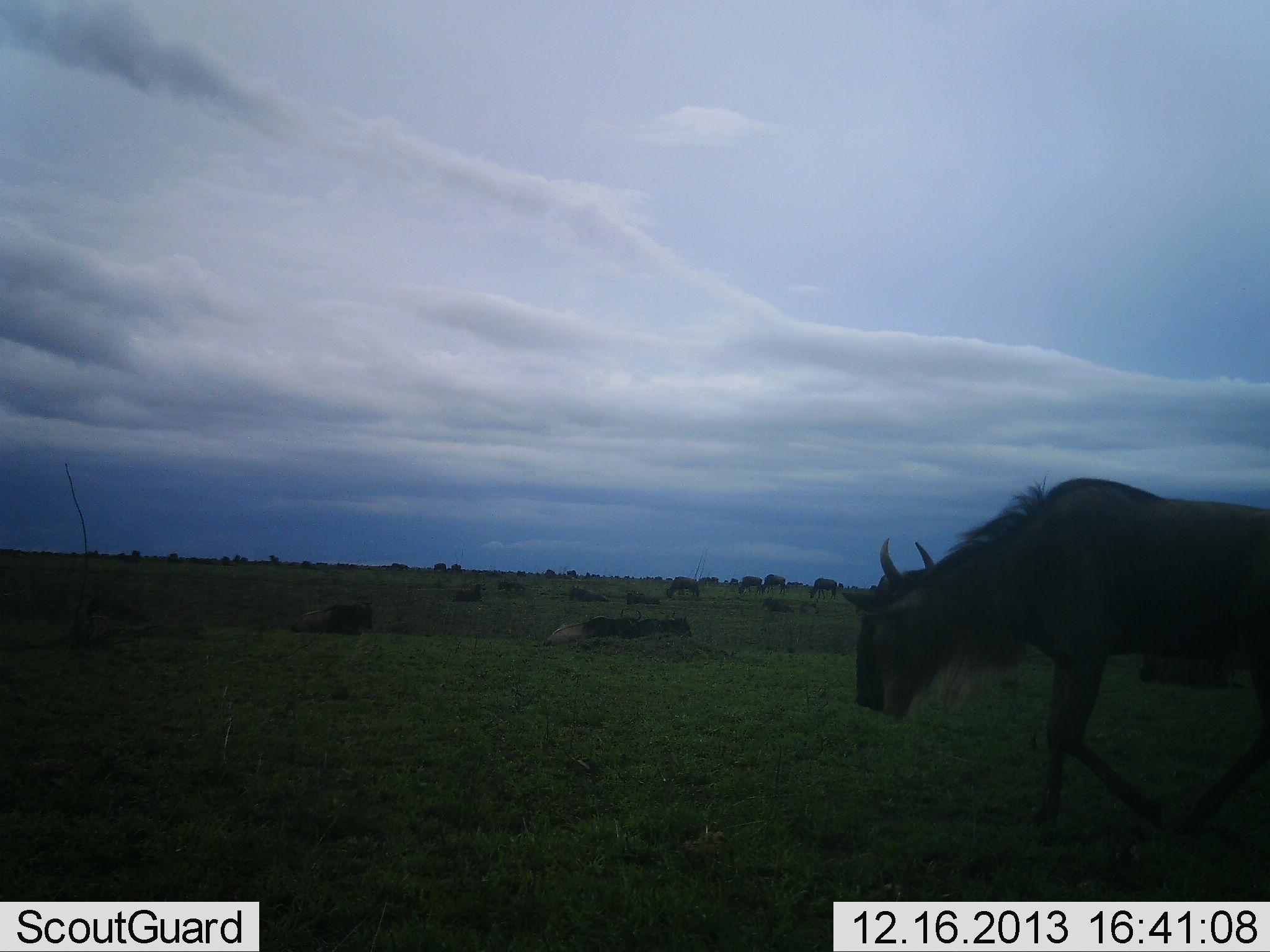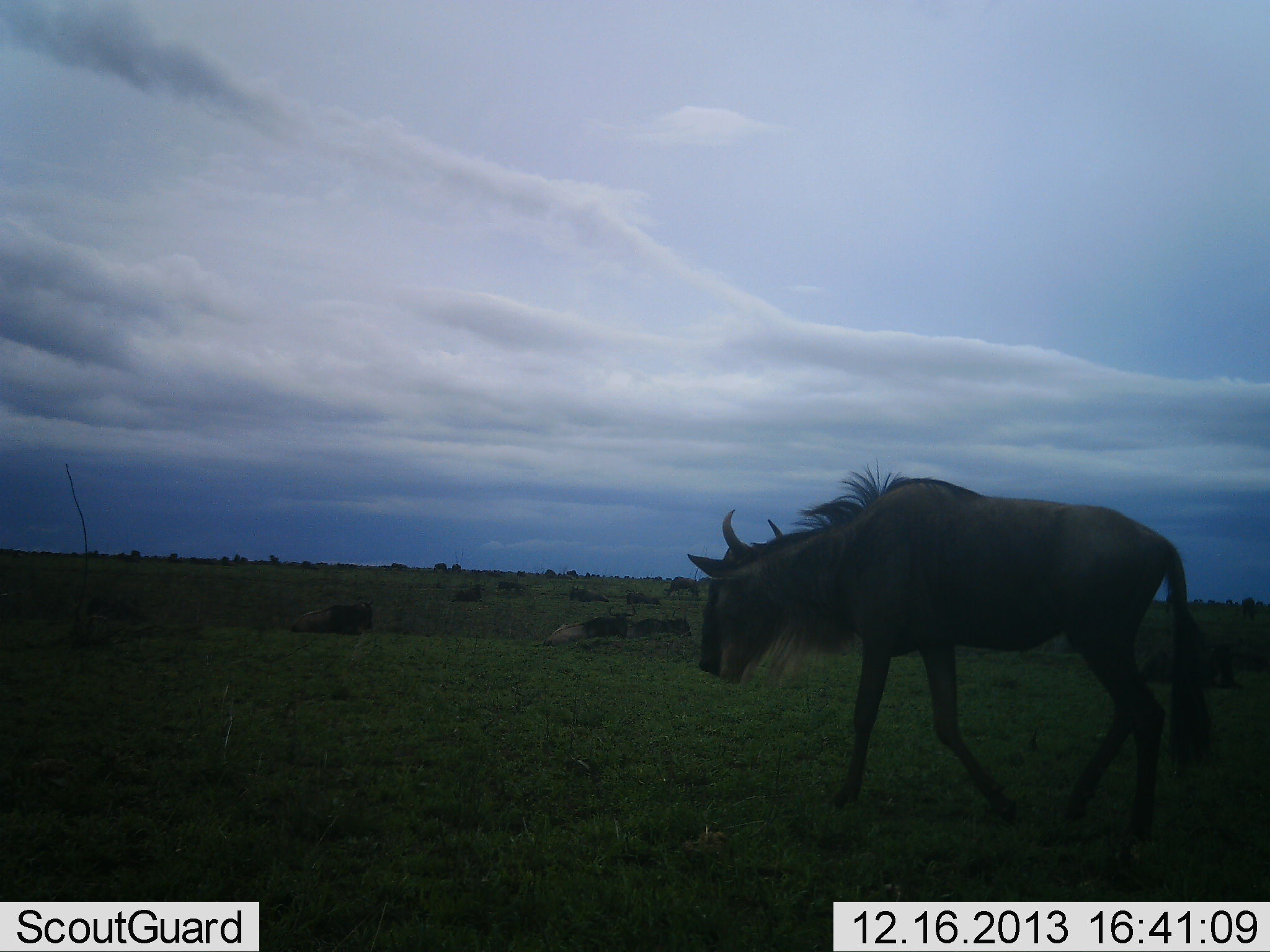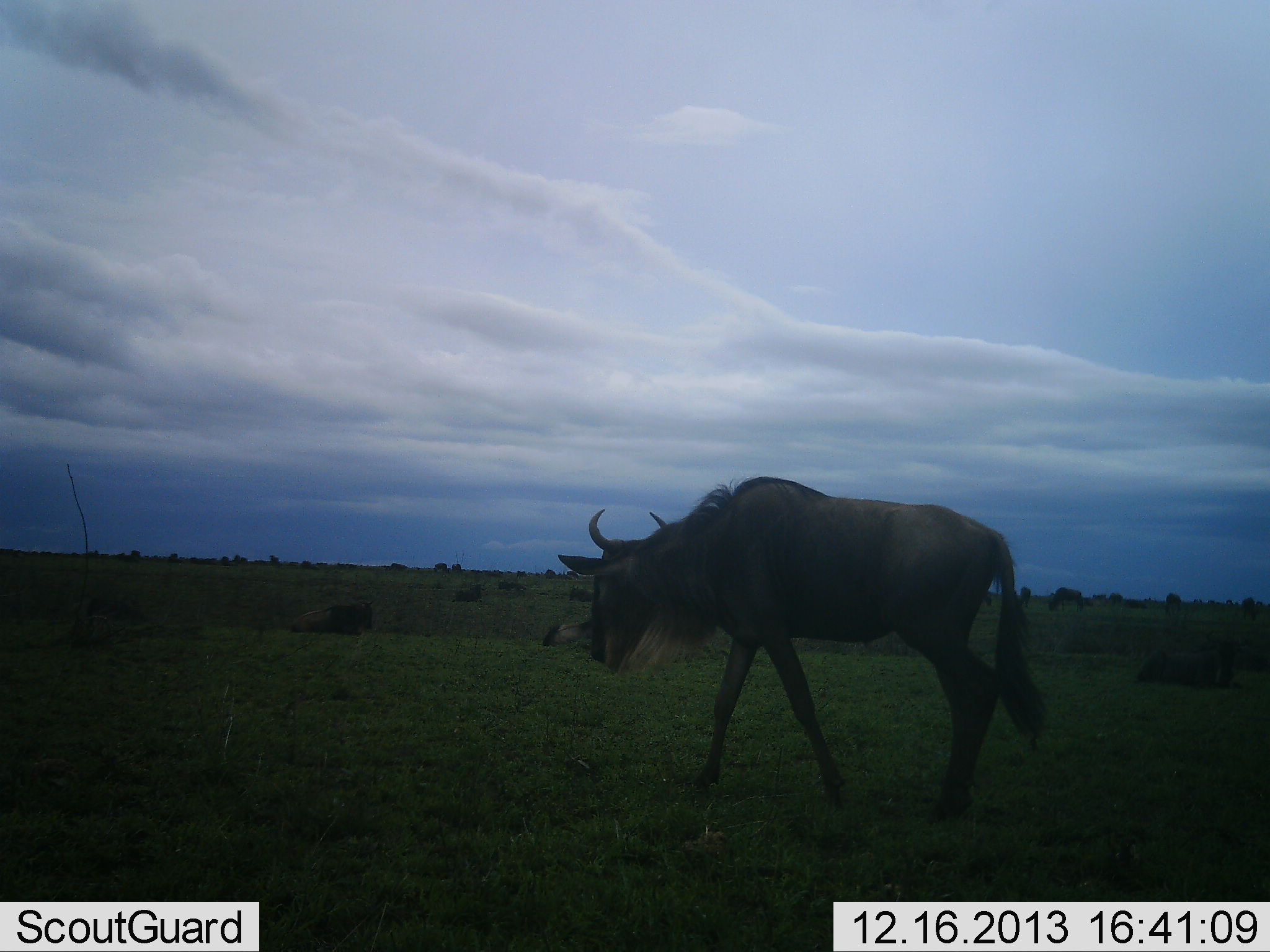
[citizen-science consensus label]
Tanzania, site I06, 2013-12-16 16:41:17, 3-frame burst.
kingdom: Animalia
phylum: Chordata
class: Mammalia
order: Artiodactyla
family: Bovidae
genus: Connochaetes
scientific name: Connochaetes taurinus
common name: blue wildebeest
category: wildebeest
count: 11-50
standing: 30%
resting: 70%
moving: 90%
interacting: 0%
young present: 0%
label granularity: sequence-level